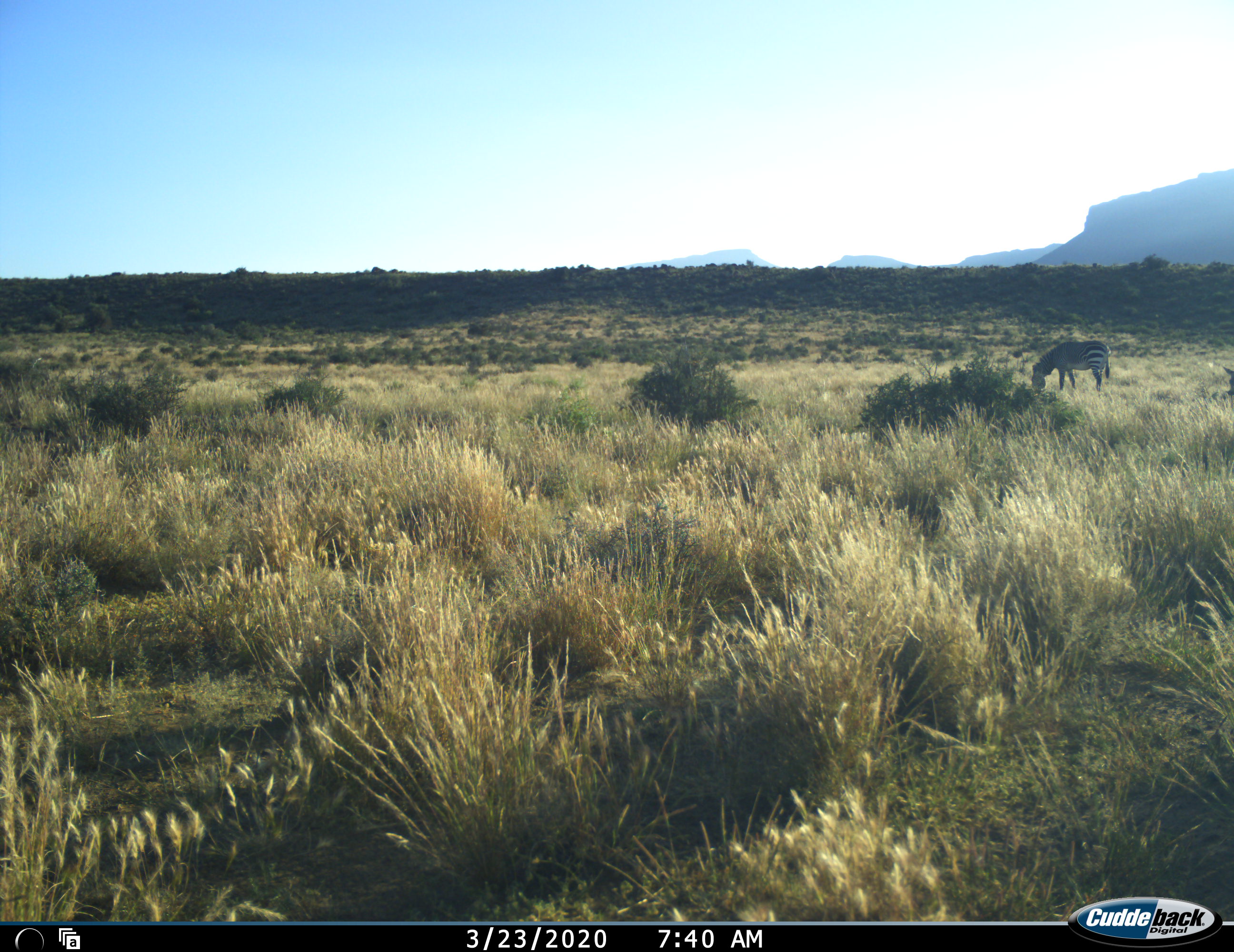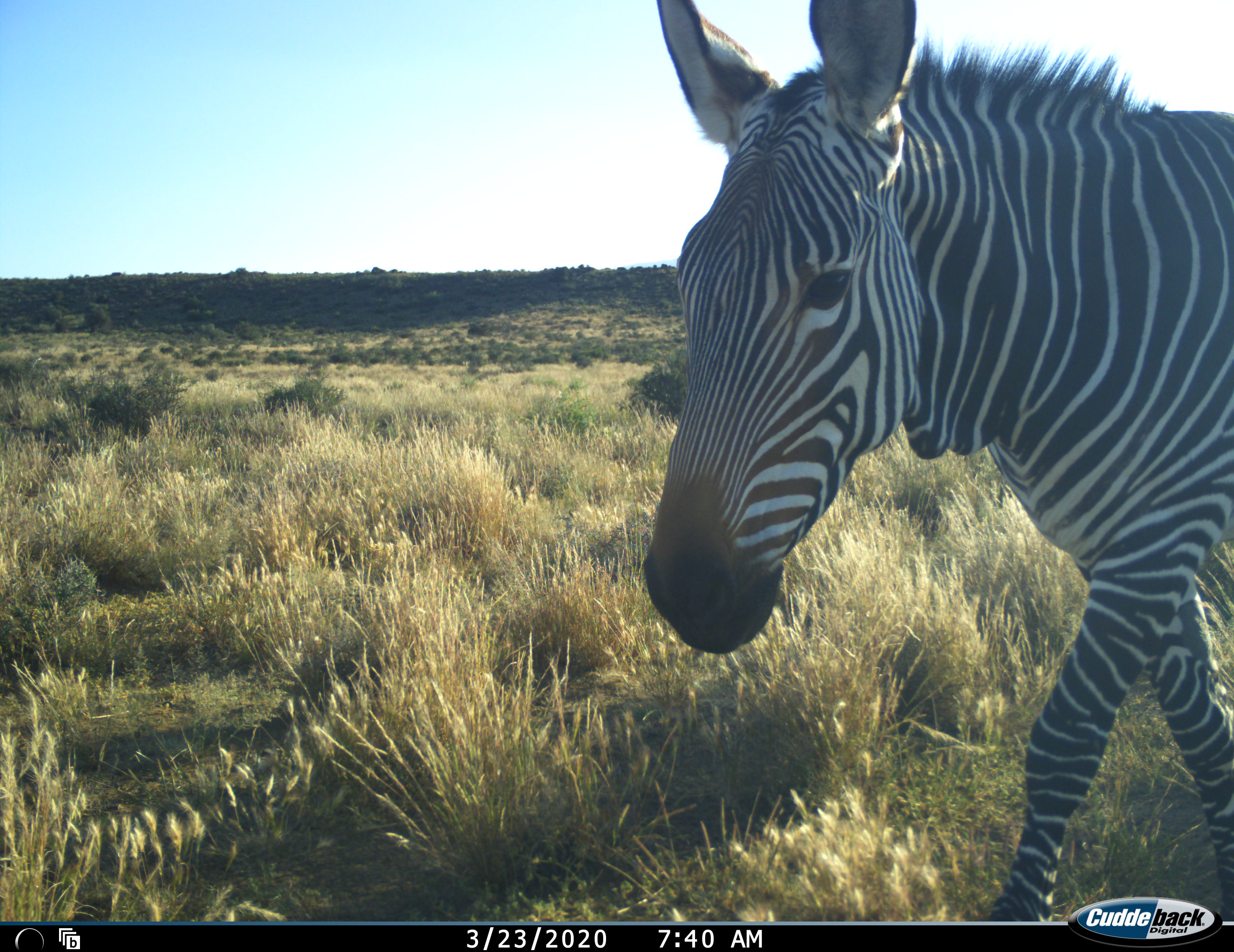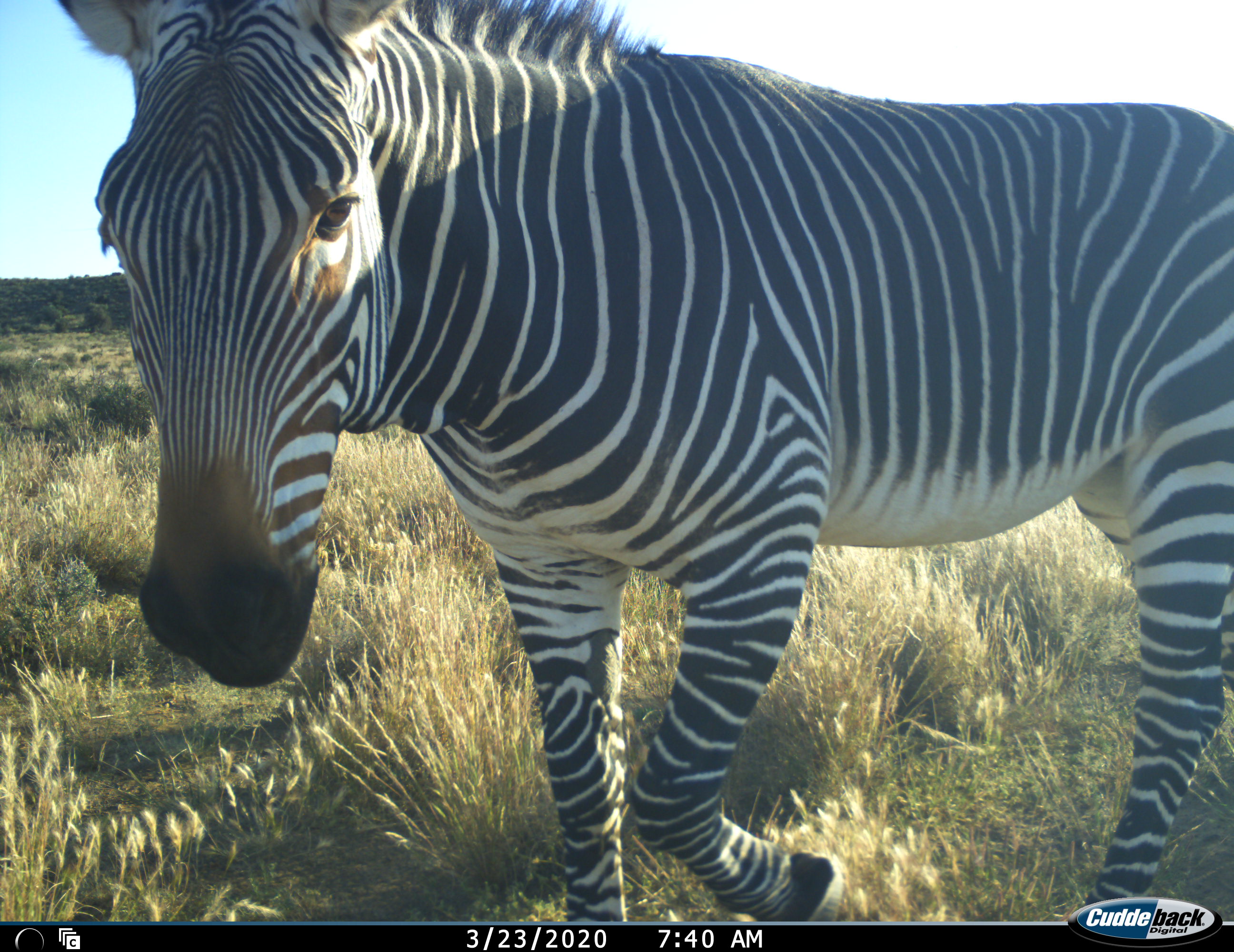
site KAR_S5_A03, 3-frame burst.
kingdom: Animalia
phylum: Chordata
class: Mammalia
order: Perissodactyla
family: Equidae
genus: Equus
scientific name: Equus zebra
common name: mountain zebra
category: zebramountain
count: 2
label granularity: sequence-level